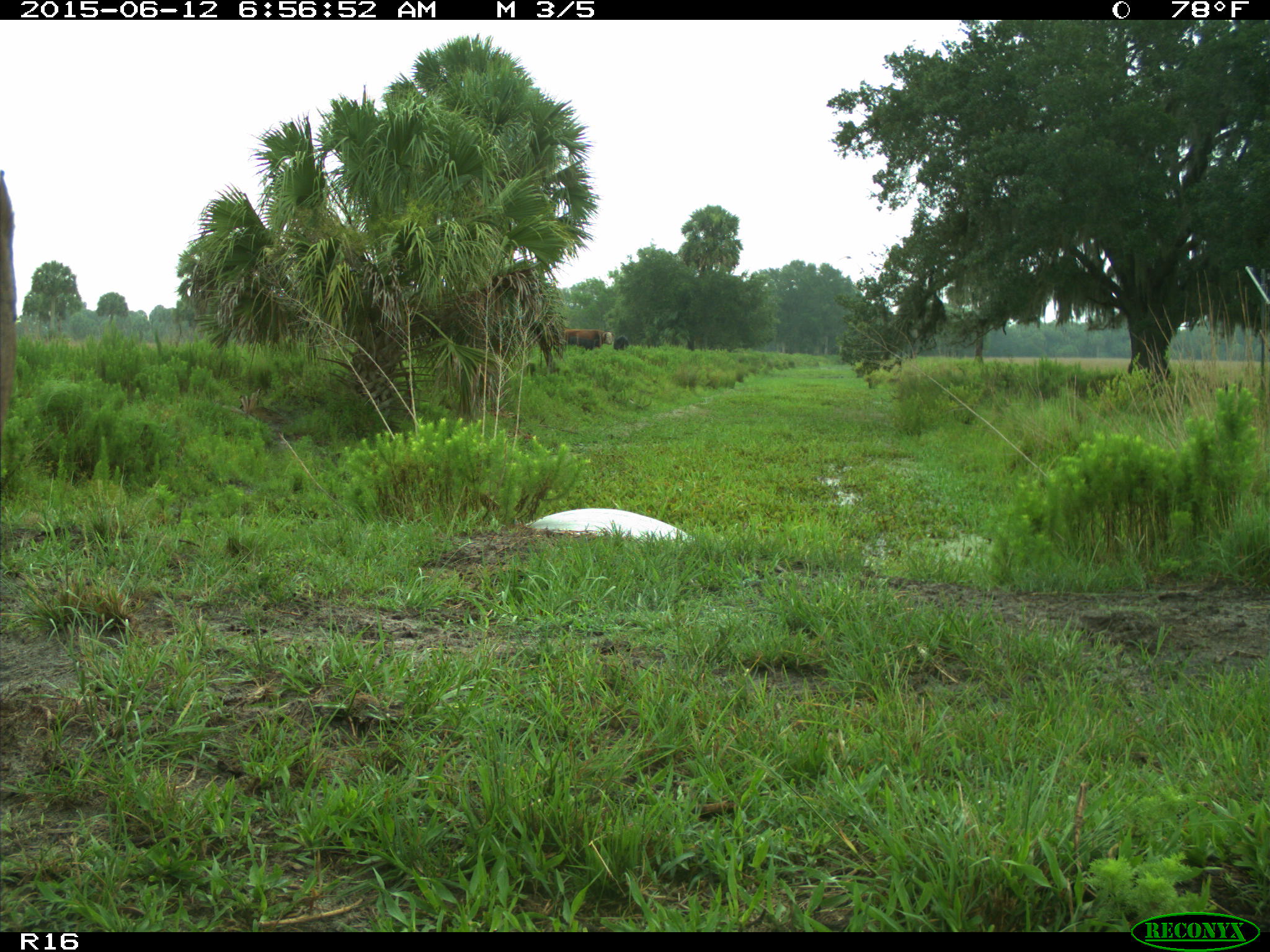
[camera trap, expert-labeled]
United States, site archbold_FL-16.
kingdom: Animalia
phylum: Chordata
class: Mammalia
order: Artiodactyla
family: Bovidae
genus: Bos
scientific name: Bos taurus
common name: domestic cow